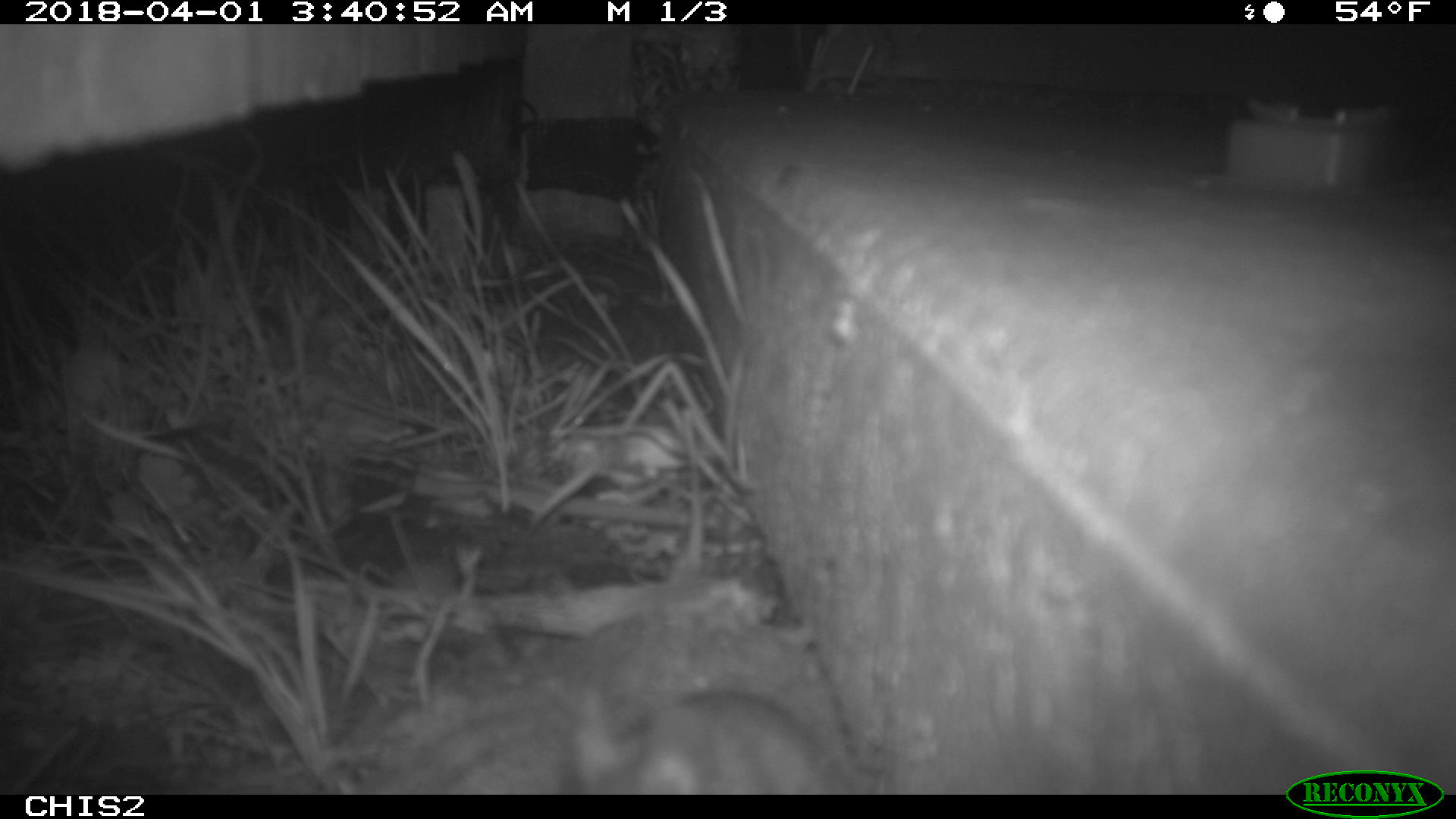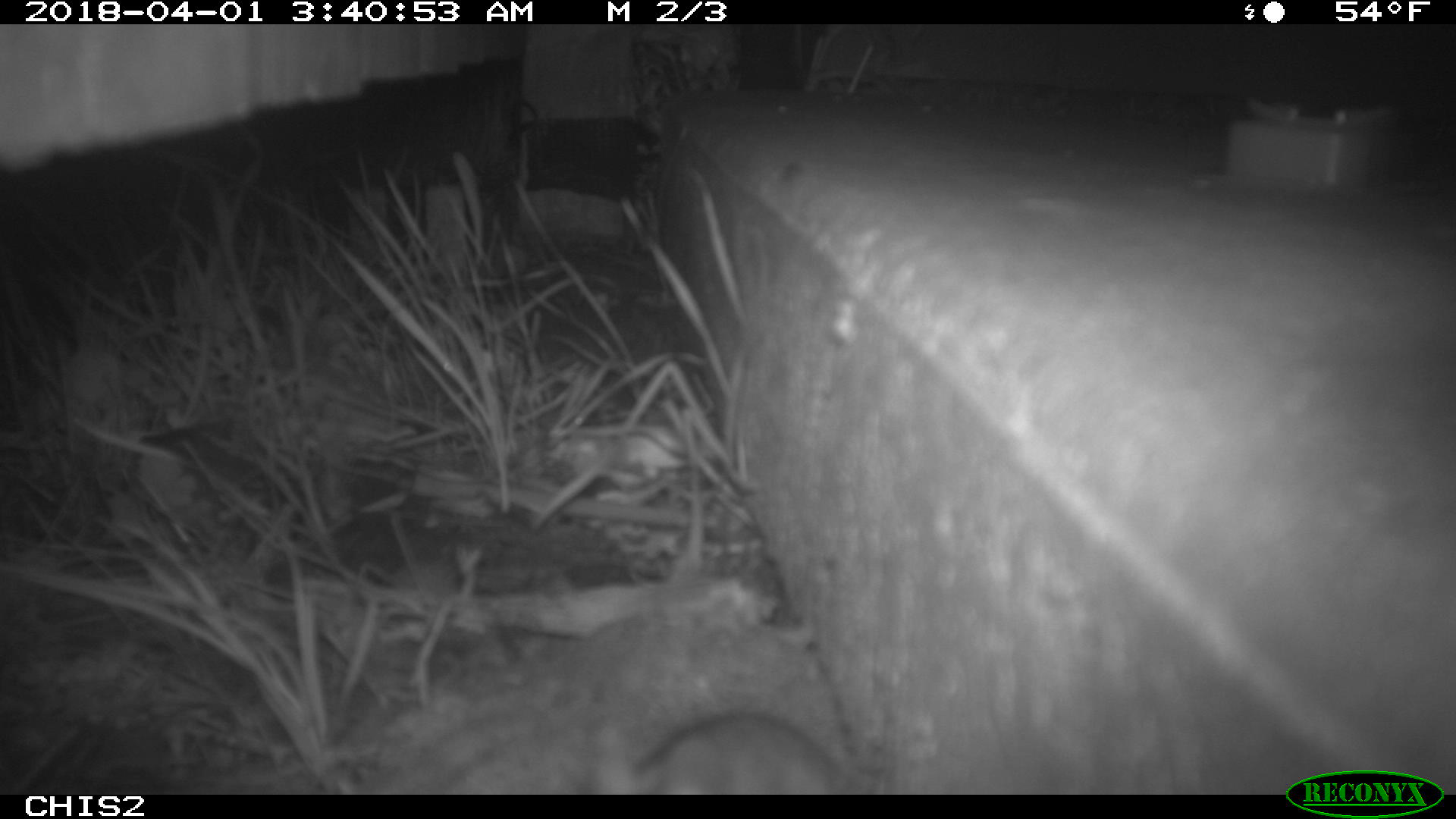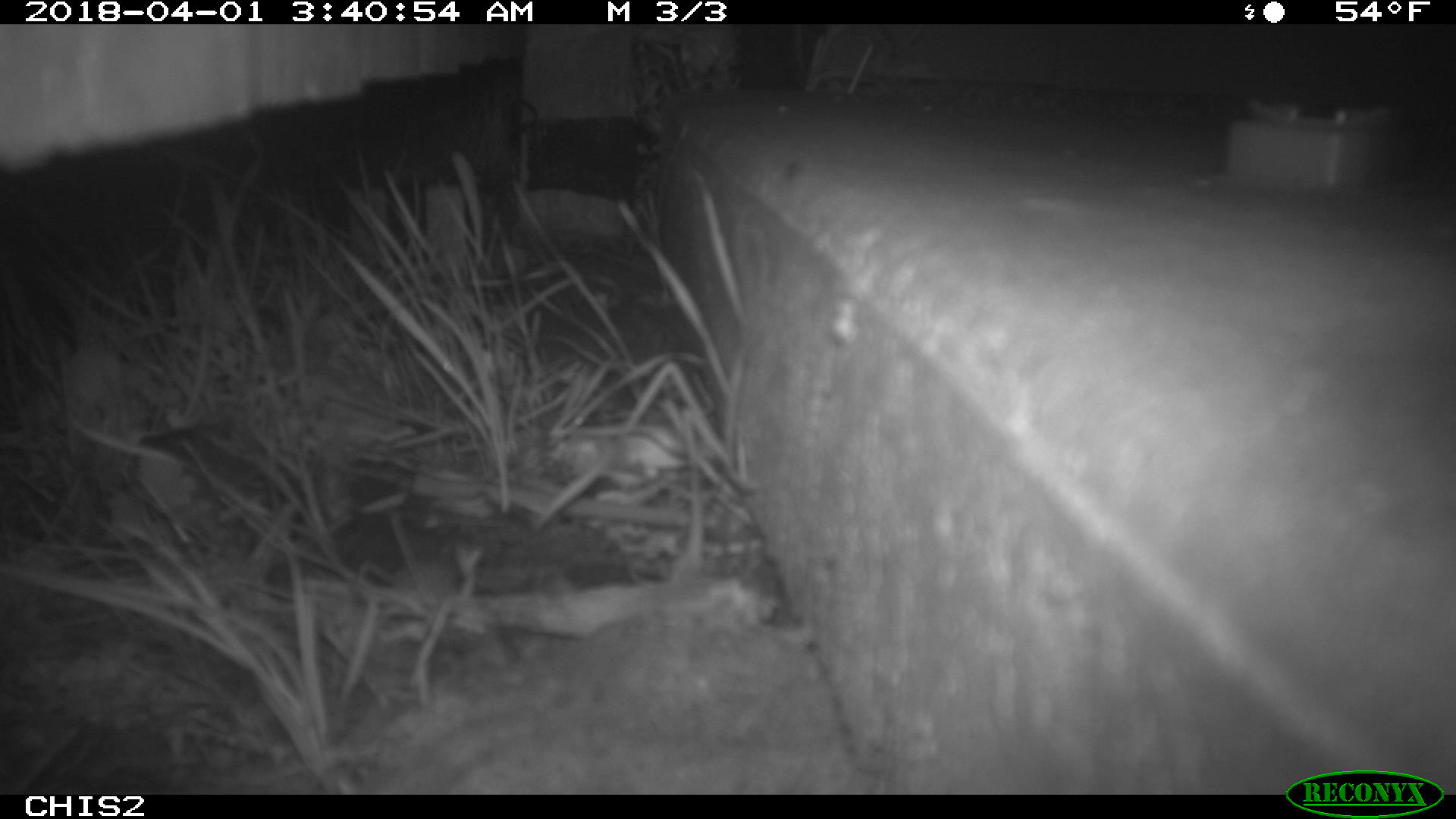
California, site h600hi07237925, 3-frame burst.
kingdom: Animalia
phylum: Chordata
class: Mammalia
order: Rodentia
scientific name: Rodentia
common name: rodent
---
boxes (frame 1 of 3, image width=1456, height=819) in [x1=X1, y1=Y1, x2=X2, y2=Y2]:
rodent: [x1=565, y1=681, x2=849, y2=793]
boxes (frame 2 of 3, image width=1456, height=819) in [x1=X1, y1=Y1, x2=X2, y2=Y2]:
rodent: [x1=590, y1=713, x2=846, y2=794]